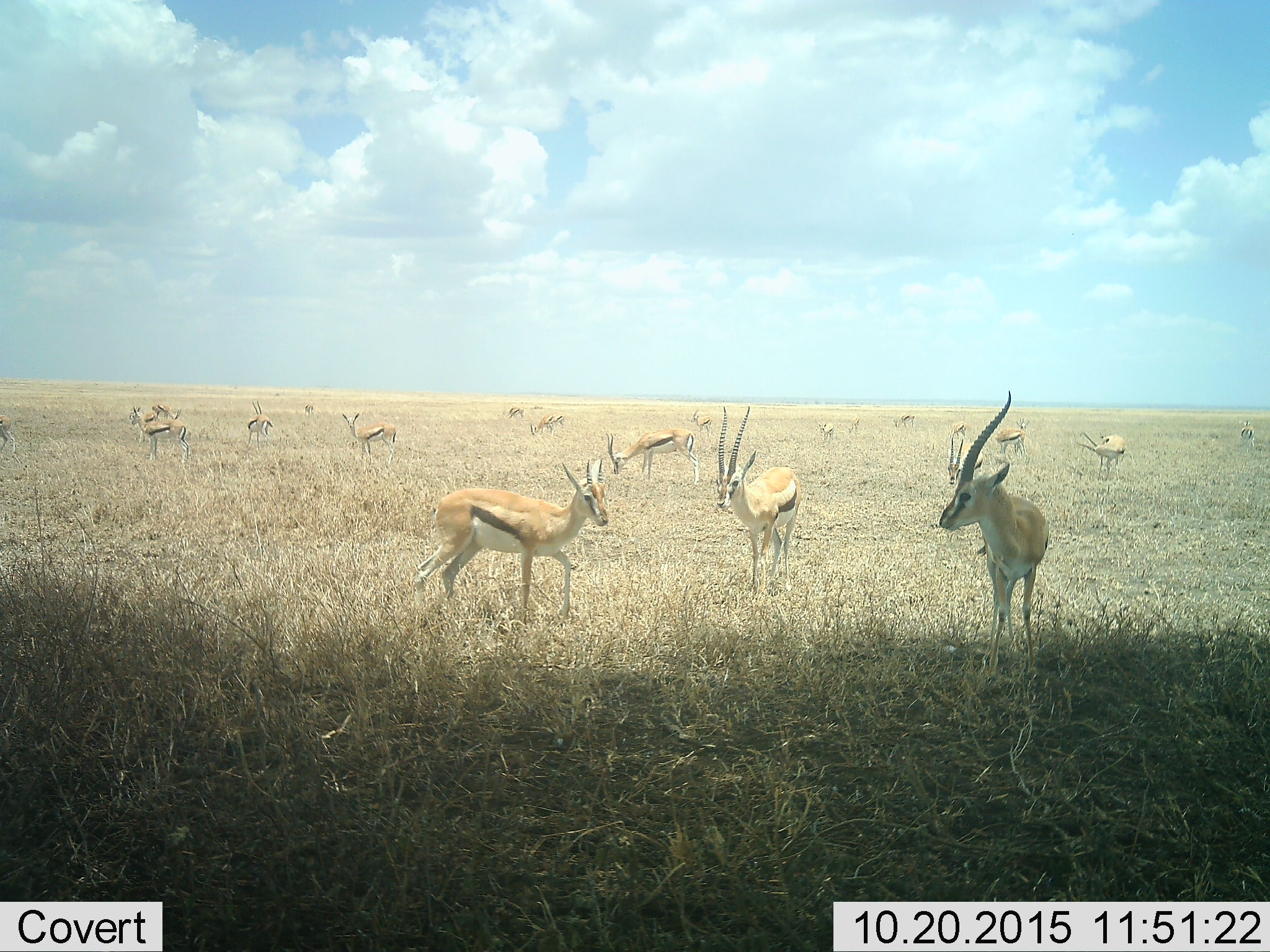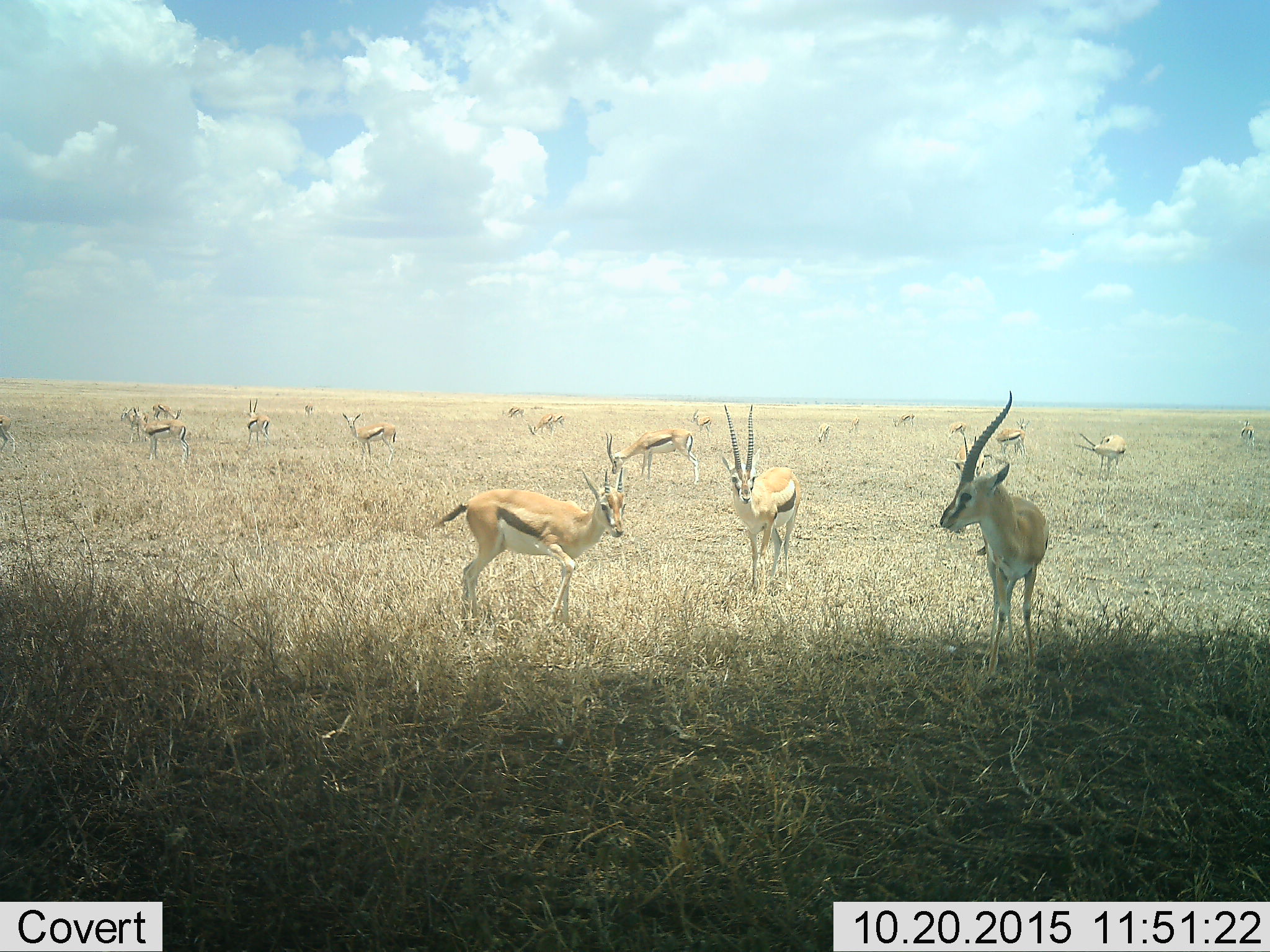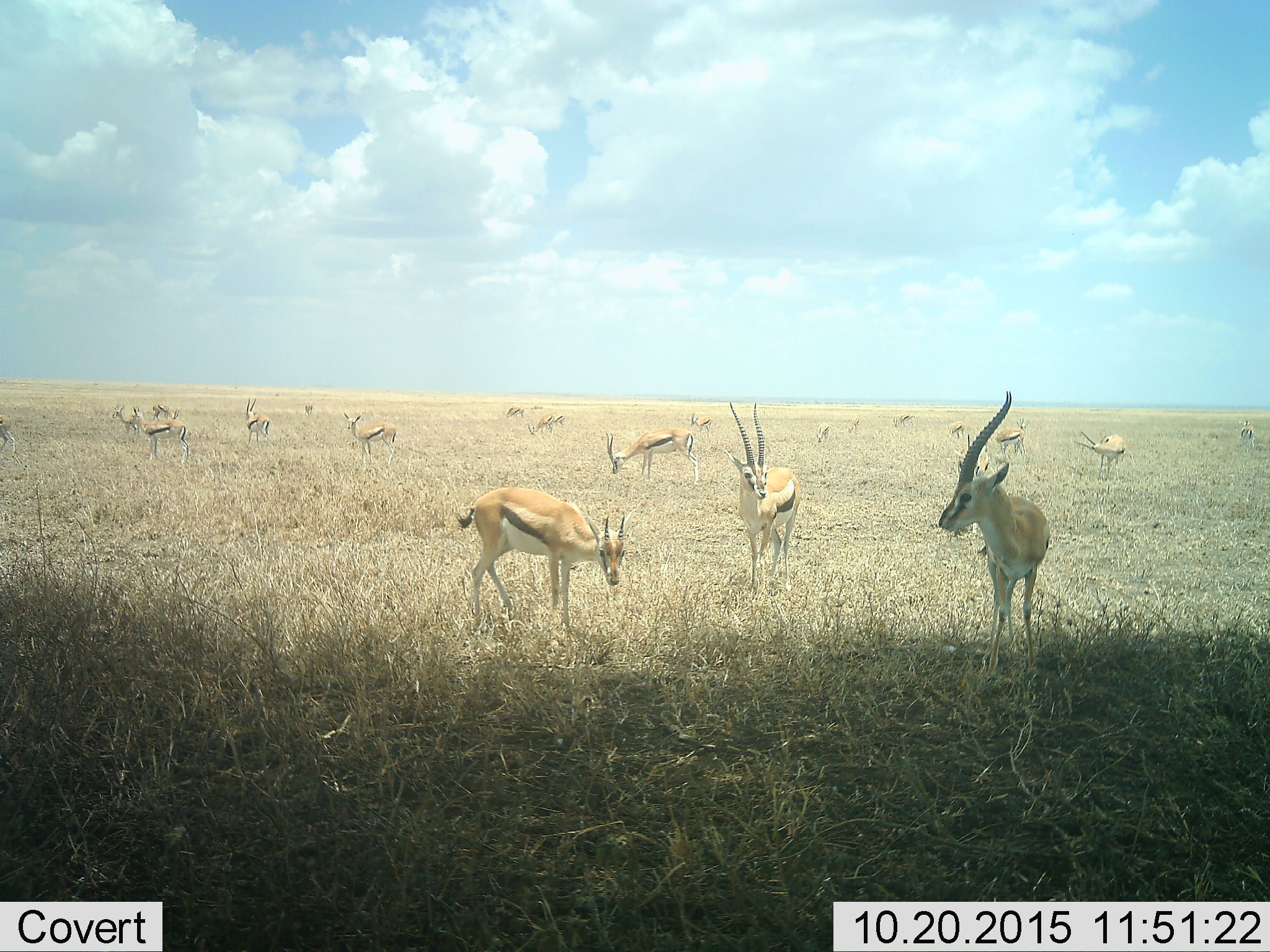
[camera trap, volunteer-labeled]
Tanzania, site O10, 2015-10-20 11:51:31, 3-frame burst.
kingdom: Animalia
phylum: Chordata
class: Mammalia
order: Artiodactyla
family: Bovidae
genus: Eudorcas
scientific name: Eudorcas thomsonii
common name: thomson's gazelle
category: gazellethomsons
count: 11-50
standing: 100%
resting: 0%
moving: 30%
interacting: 20%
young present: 0%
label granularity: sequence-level